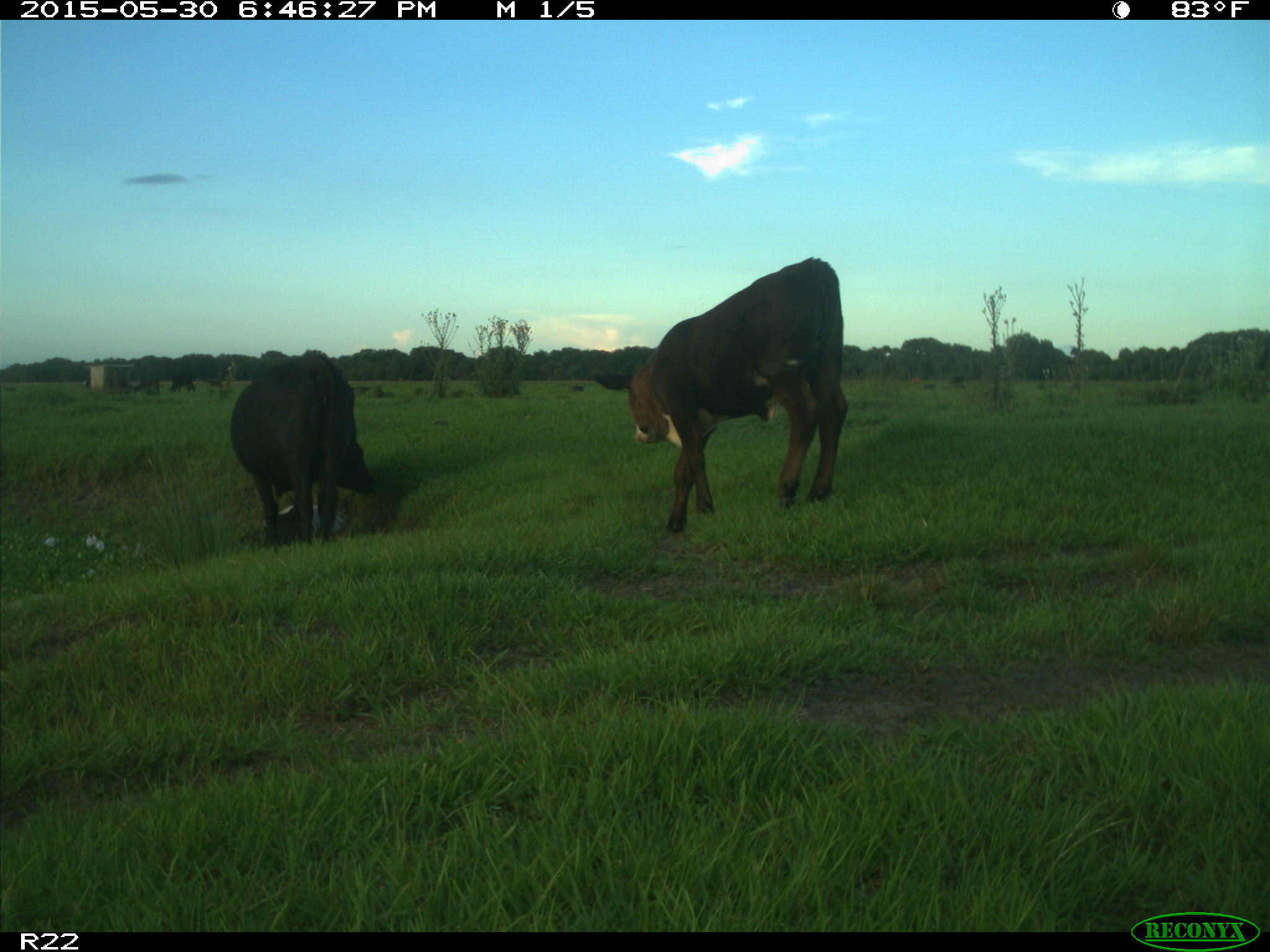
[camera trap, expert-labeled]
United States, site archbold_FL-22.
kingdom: Animalia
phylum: Chordata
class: Mammalia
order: Artiodactyla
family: Bovidae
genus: Bos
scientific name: Bos taurus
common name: domestic cow